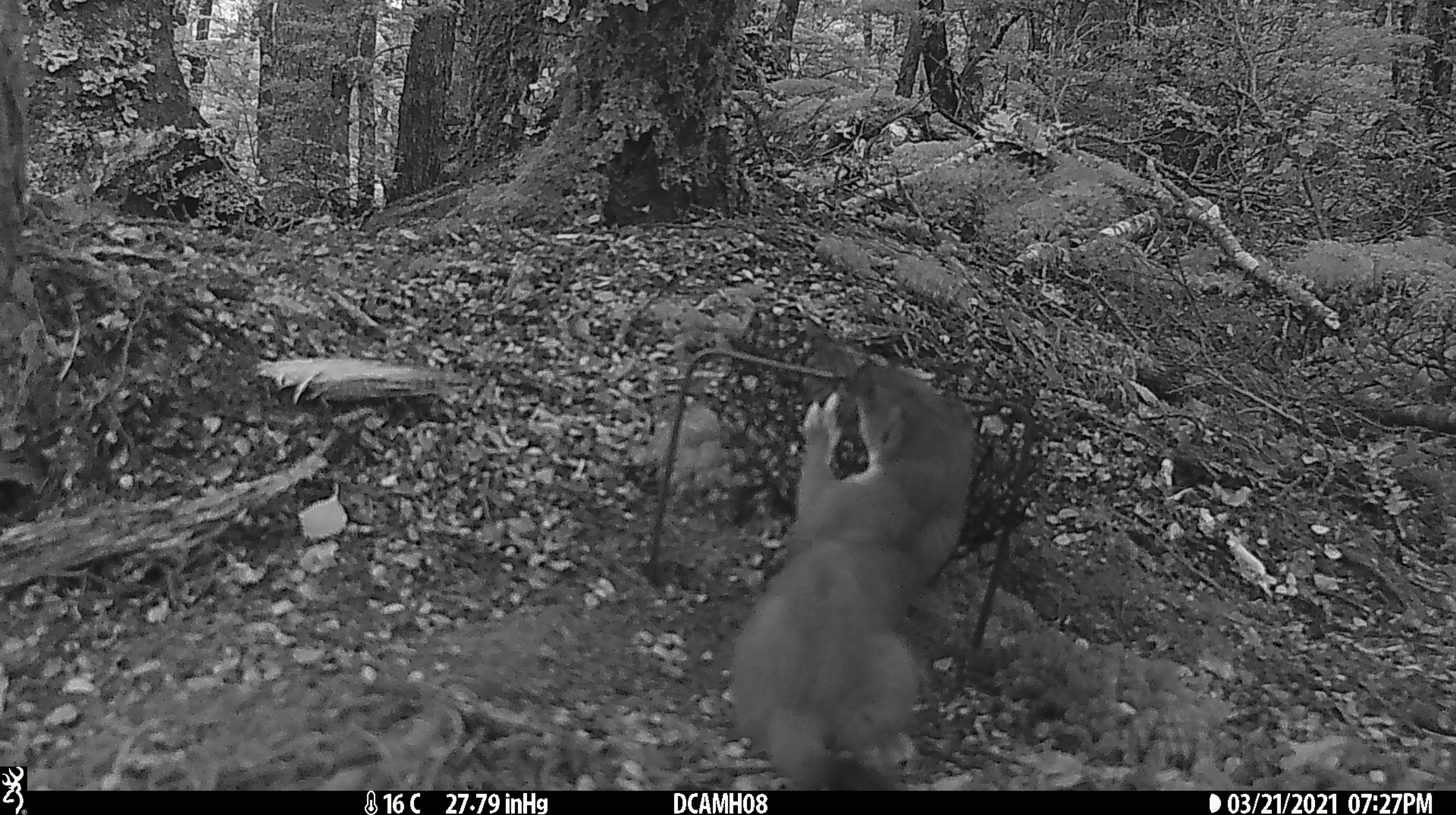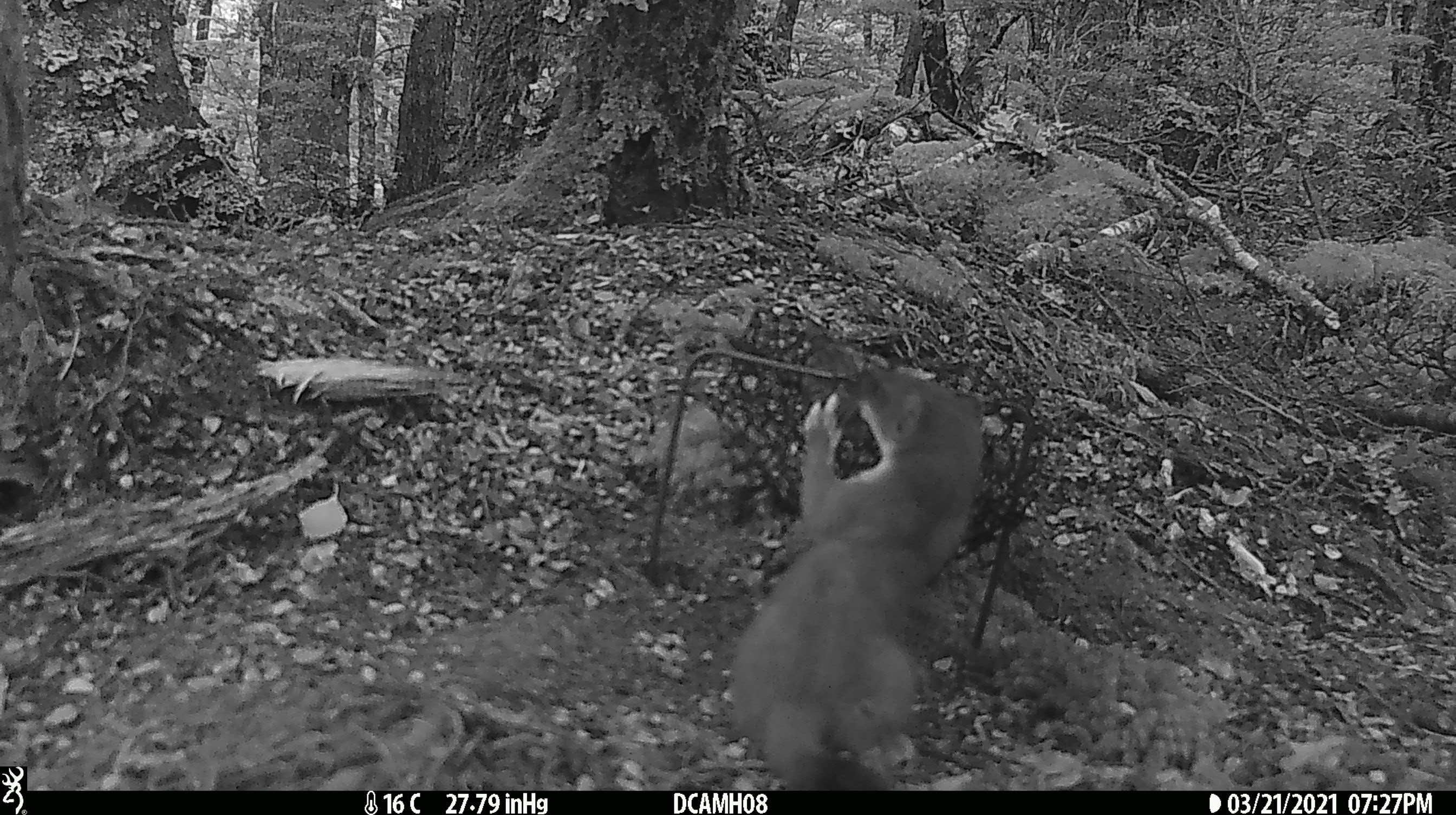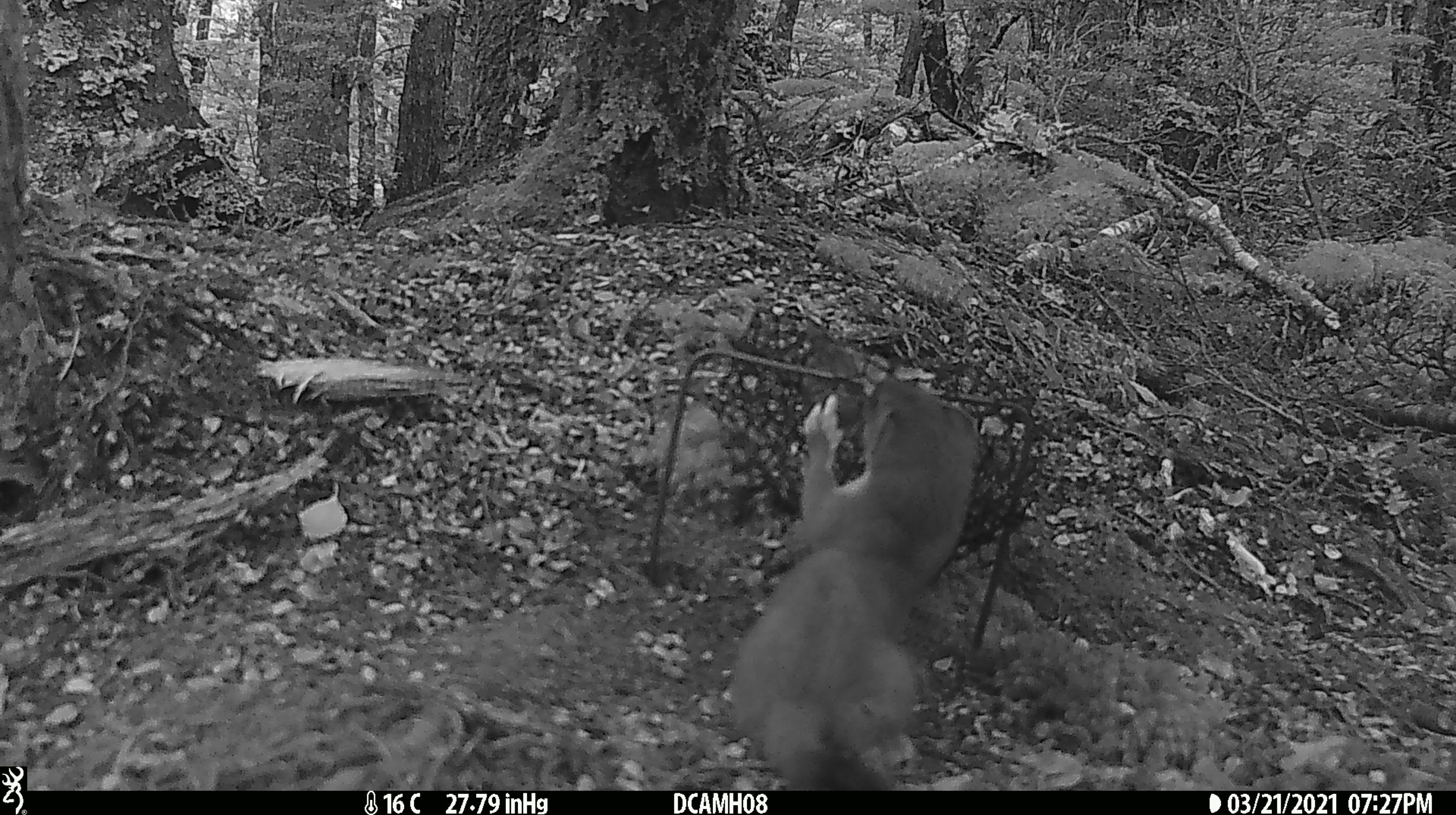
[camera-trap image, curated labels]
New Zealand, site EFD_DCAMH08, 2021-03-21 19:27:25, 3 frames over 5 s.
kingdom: Animalia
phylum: Chordata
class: Mammalia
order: Carnivora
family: Mustelidae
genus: Mustela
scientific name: Mustela erminea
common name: stoat